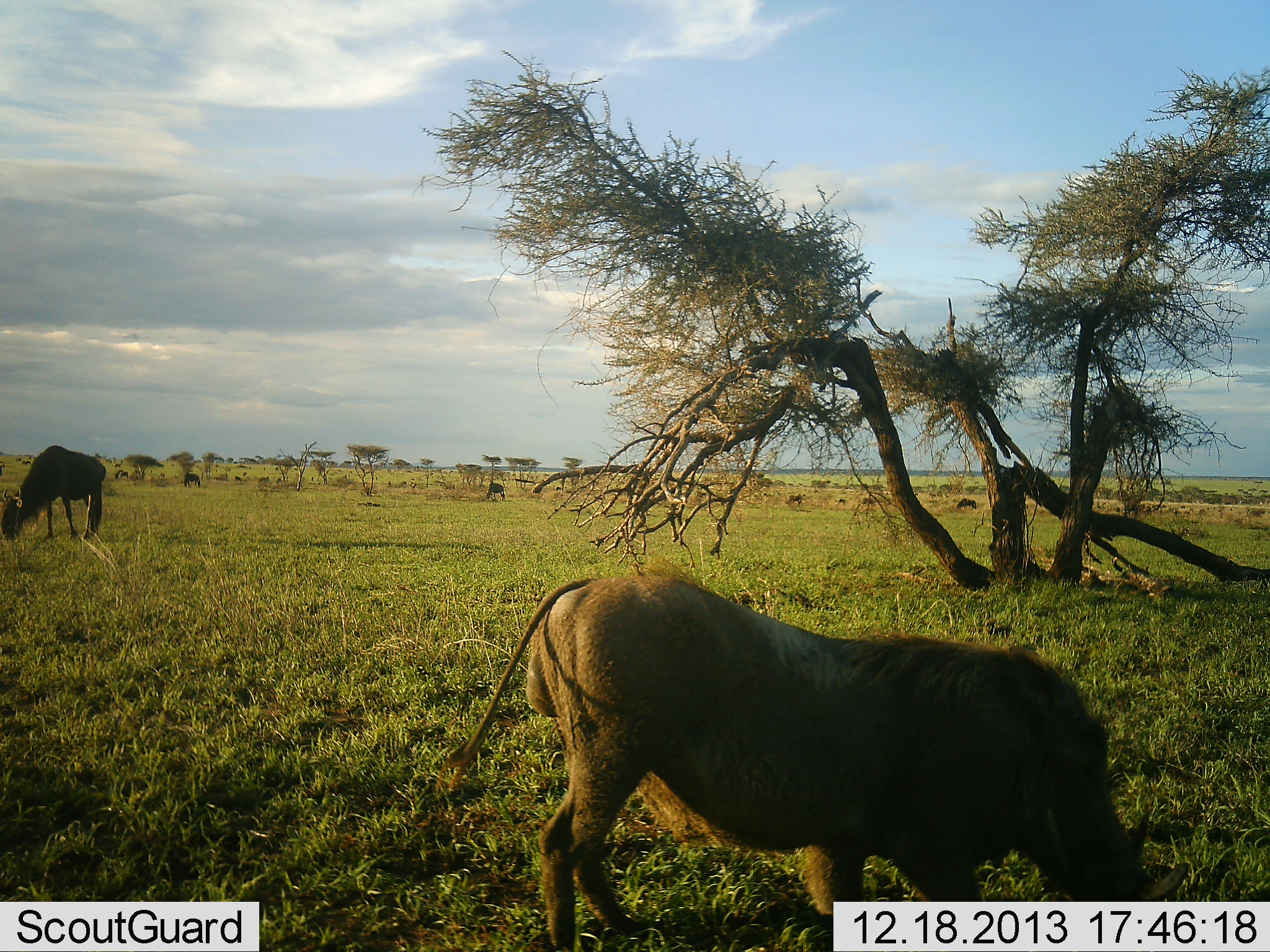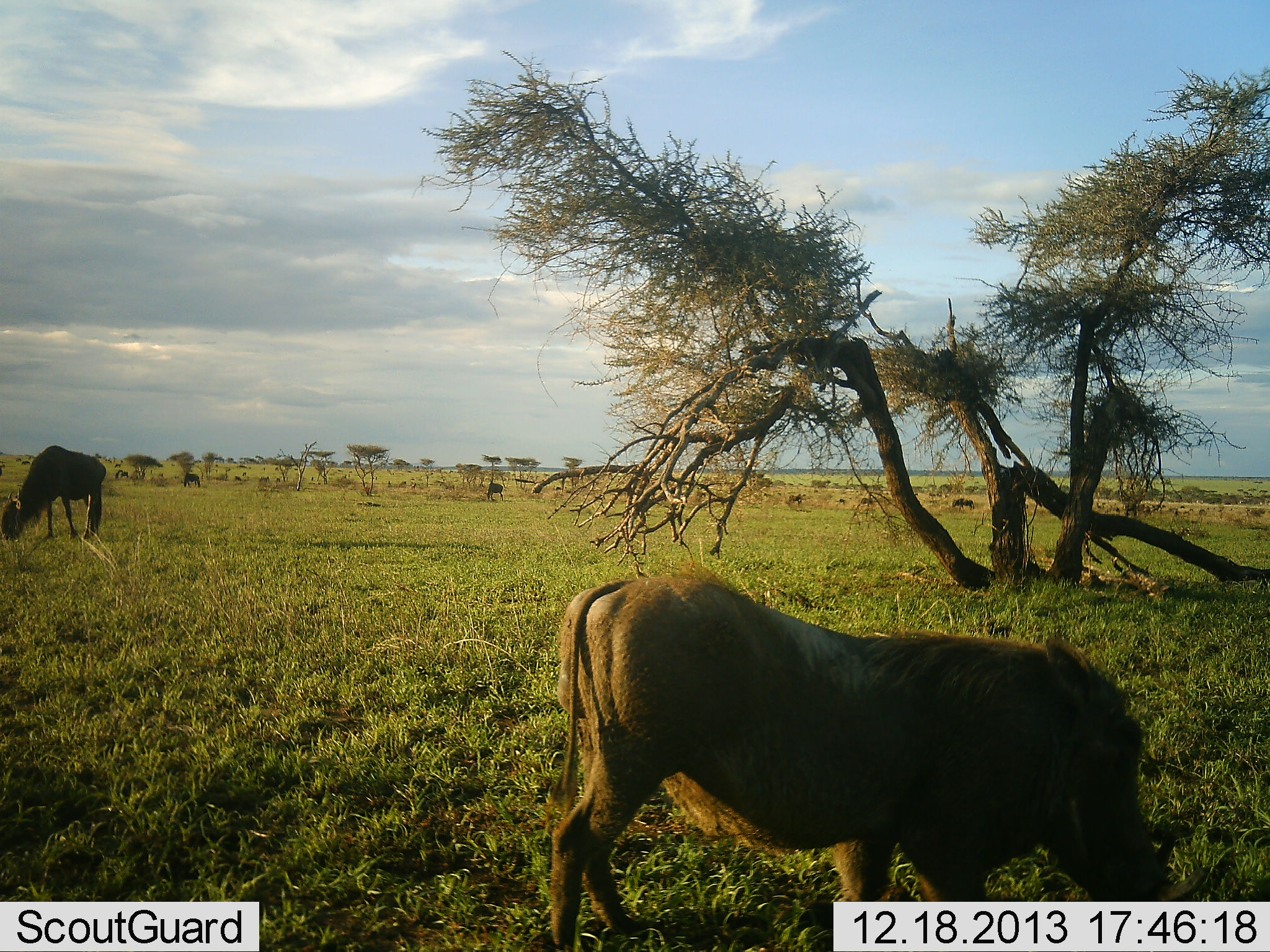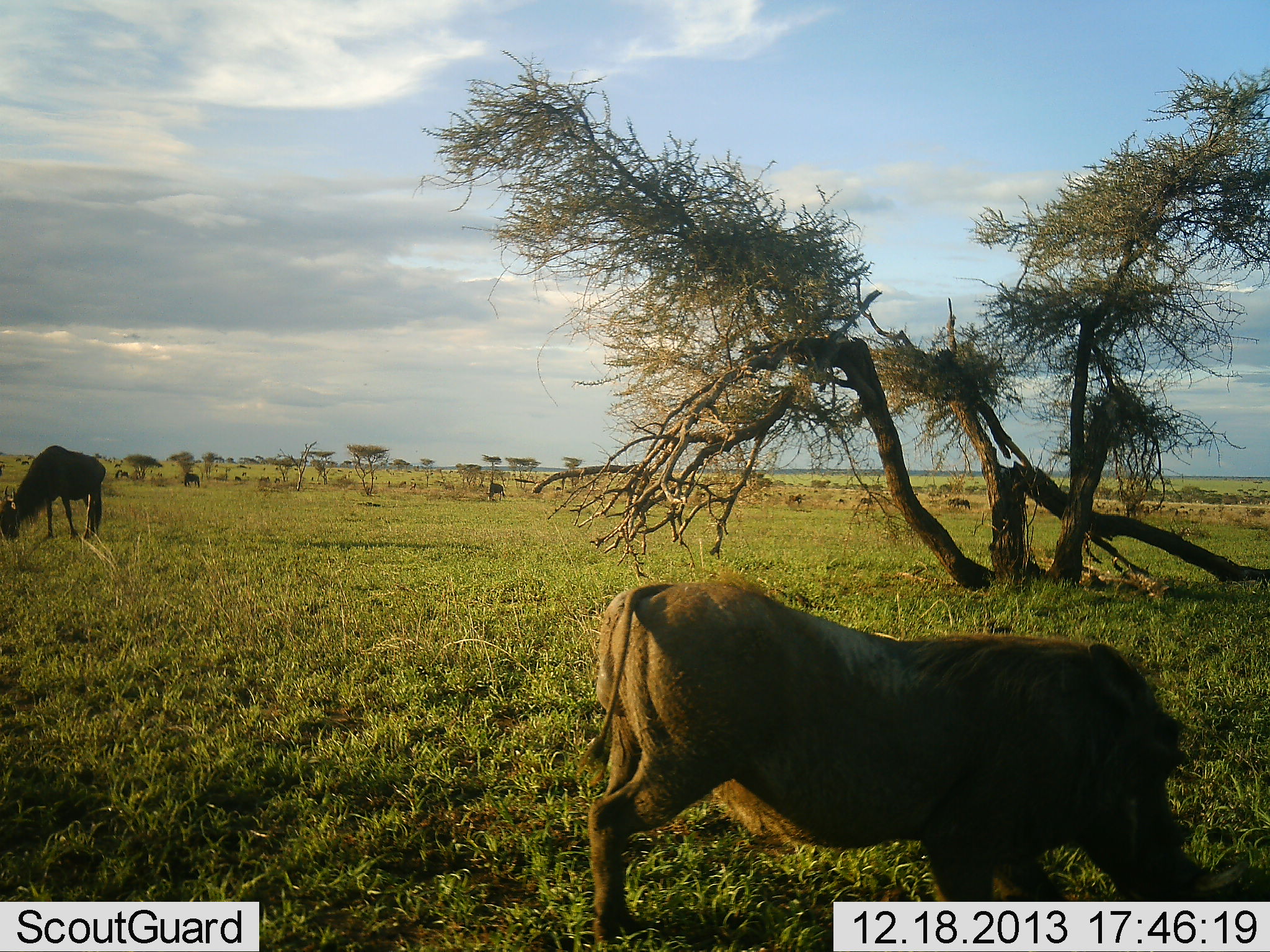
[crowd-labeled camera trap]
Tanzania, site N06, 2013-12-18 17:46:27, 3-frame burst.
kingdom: Animalia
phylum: Chordata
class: Mammalia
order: Artiodactyla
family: Suidae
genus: Phacochoerus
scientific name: Phacochoerus africanus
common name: warthog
Warthog (Phacochoerus africanus), count 1. Behavior (volunteer vote fractions): standing 30%, resting 0%, moving 10%, interacting 0%. Young present (vote fraction): 0%. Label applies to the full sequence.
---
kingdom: Animalia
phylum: Chordata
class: Mammalia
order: Artiodactyla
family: Bovidae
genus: Connochaetes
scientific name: Connochaetes taurinus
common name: blue wildebeest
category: wildebeest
Wildebeest (blue wildebeest) (Connochaetes taurinus), count 3. Behavior (volunteer vote fractions): standing 18%, resting 0%, moving 9%, interacting 0%. Young present (vote fraction): 0%. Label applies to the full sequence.